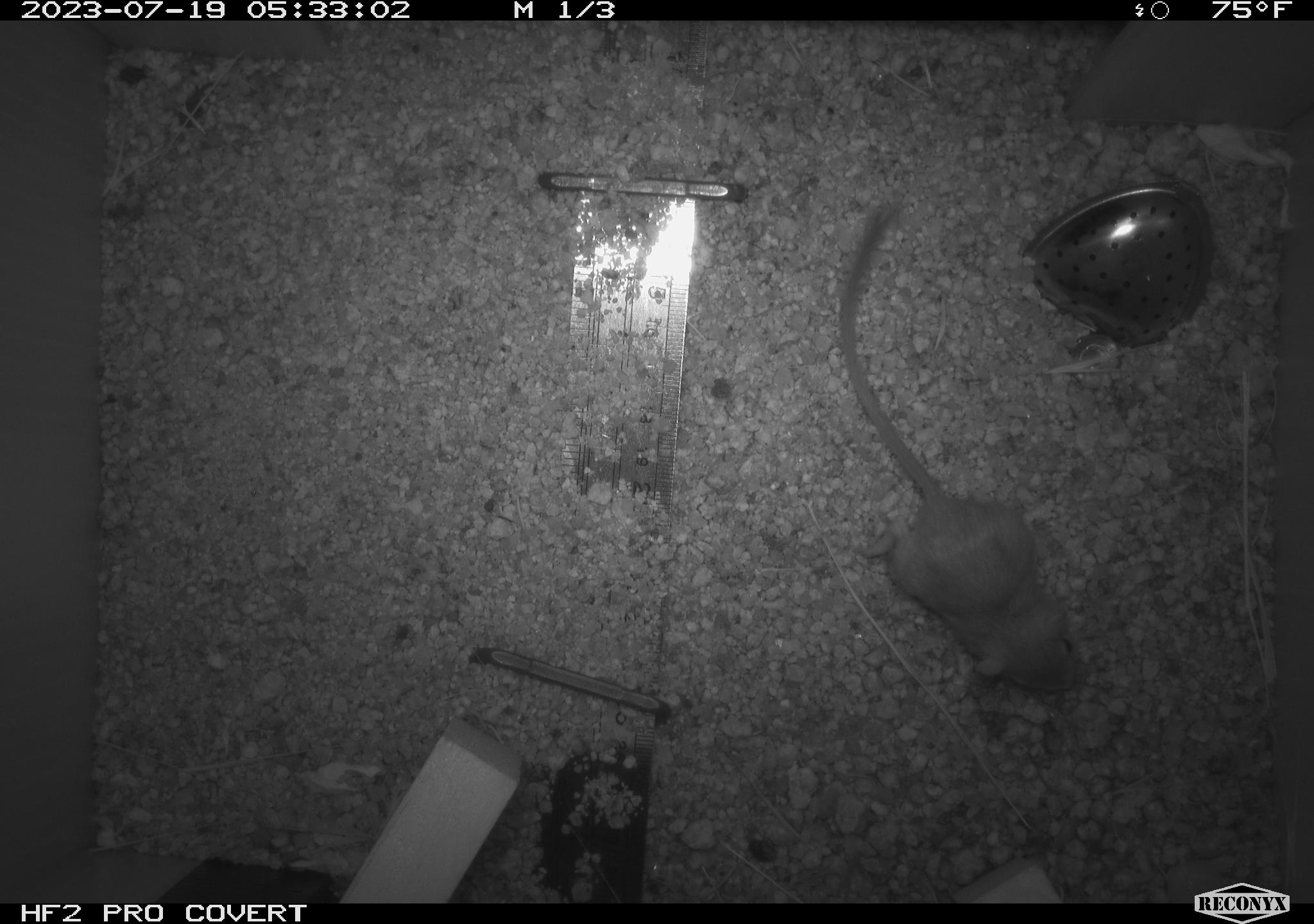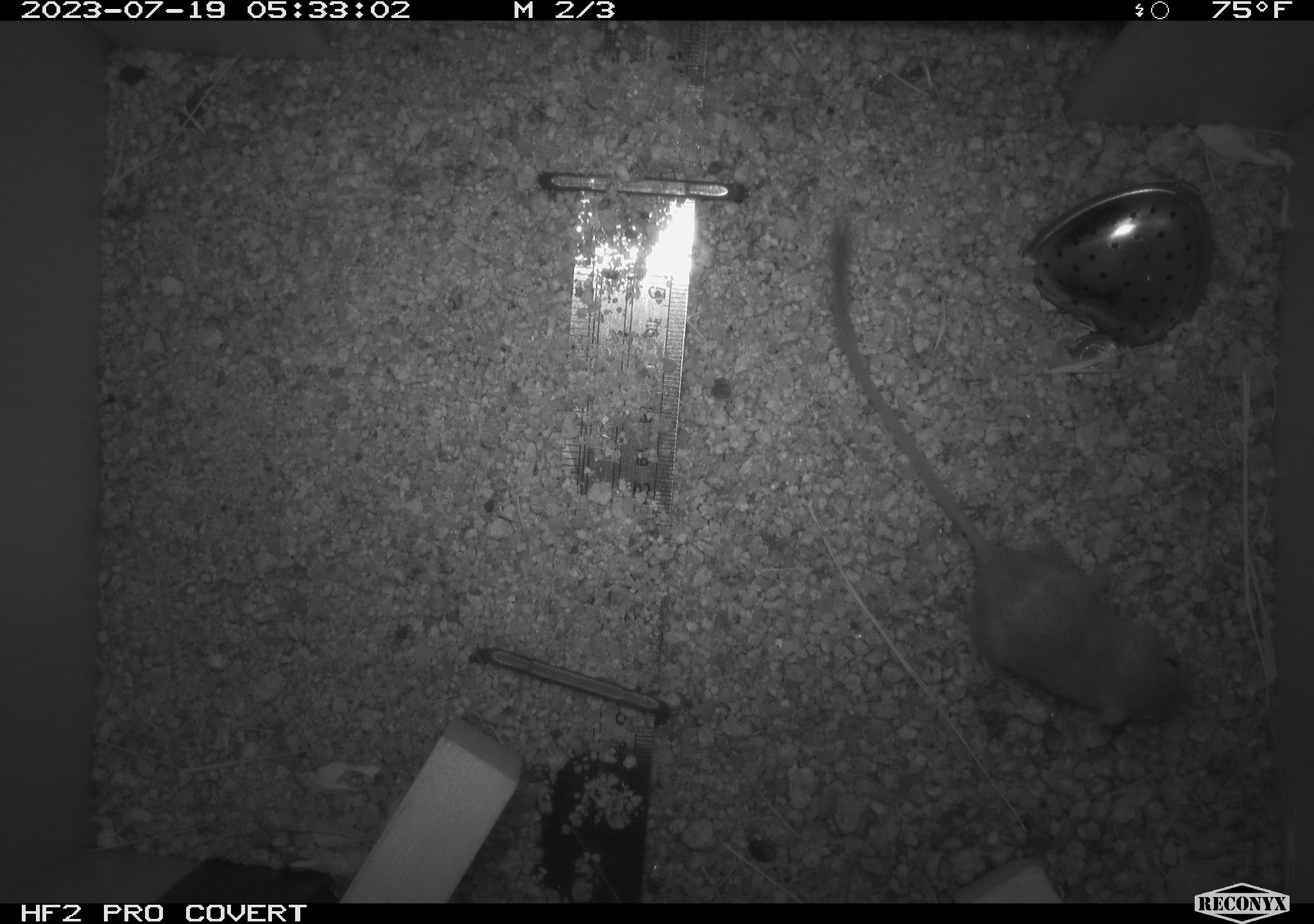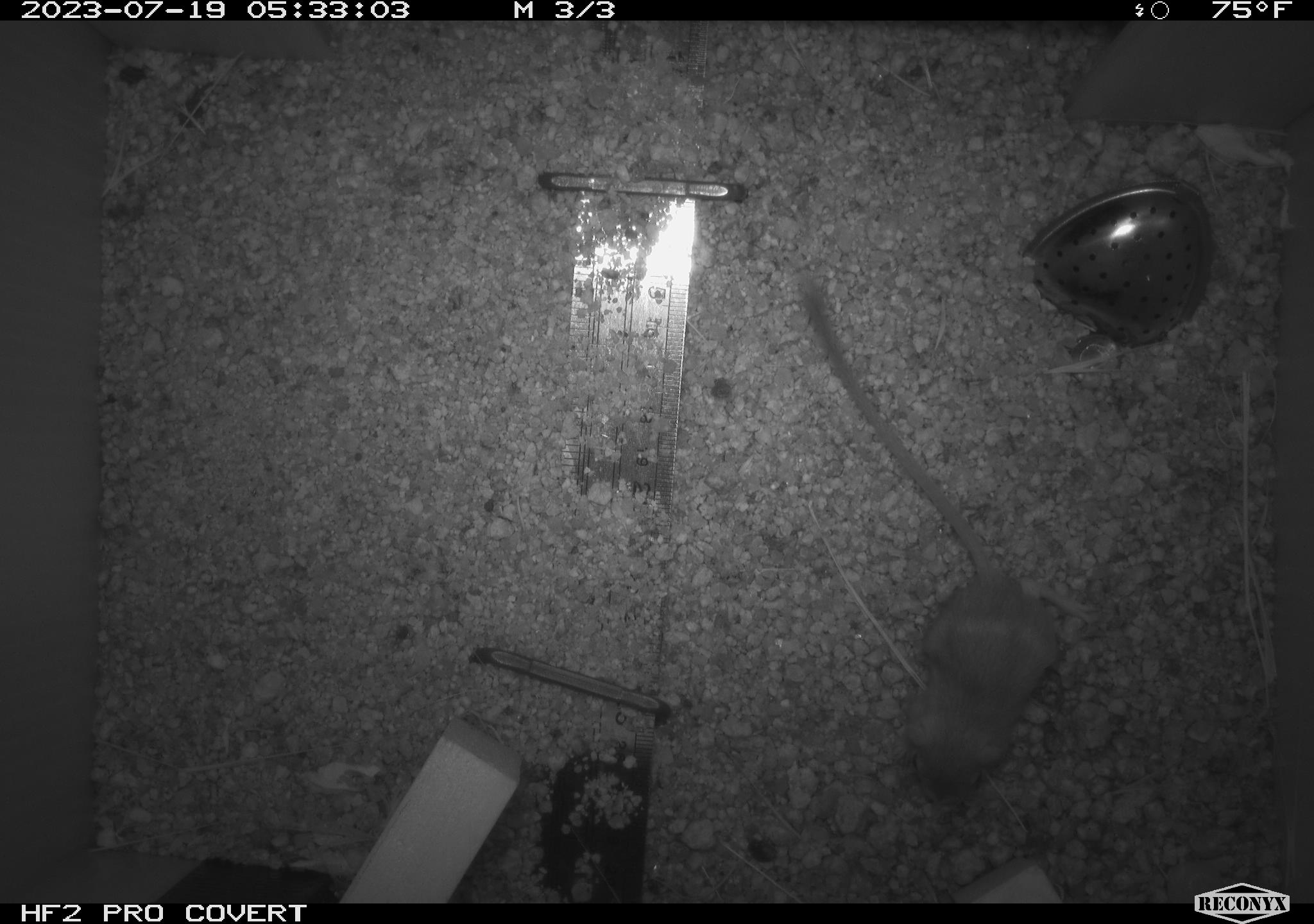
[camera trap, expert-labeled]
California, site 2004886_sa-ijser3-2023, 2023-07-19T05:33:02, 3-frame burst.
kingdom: Animalia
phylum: Chordata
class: Mammalia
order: Rodentia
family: Heteromyidae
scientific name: Heteromyidae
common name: kangaroo rats and pocket mice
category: heteromyidae family